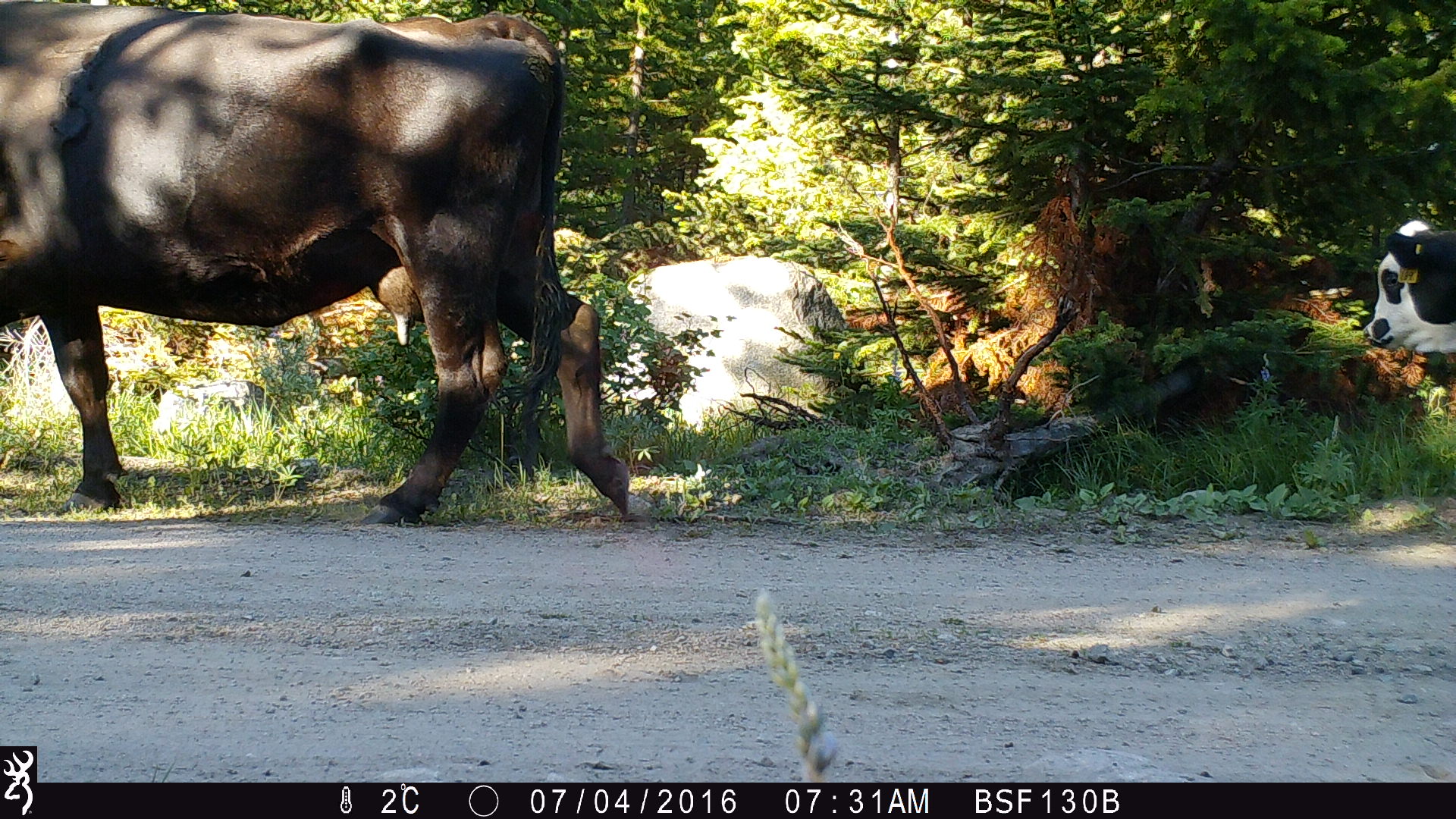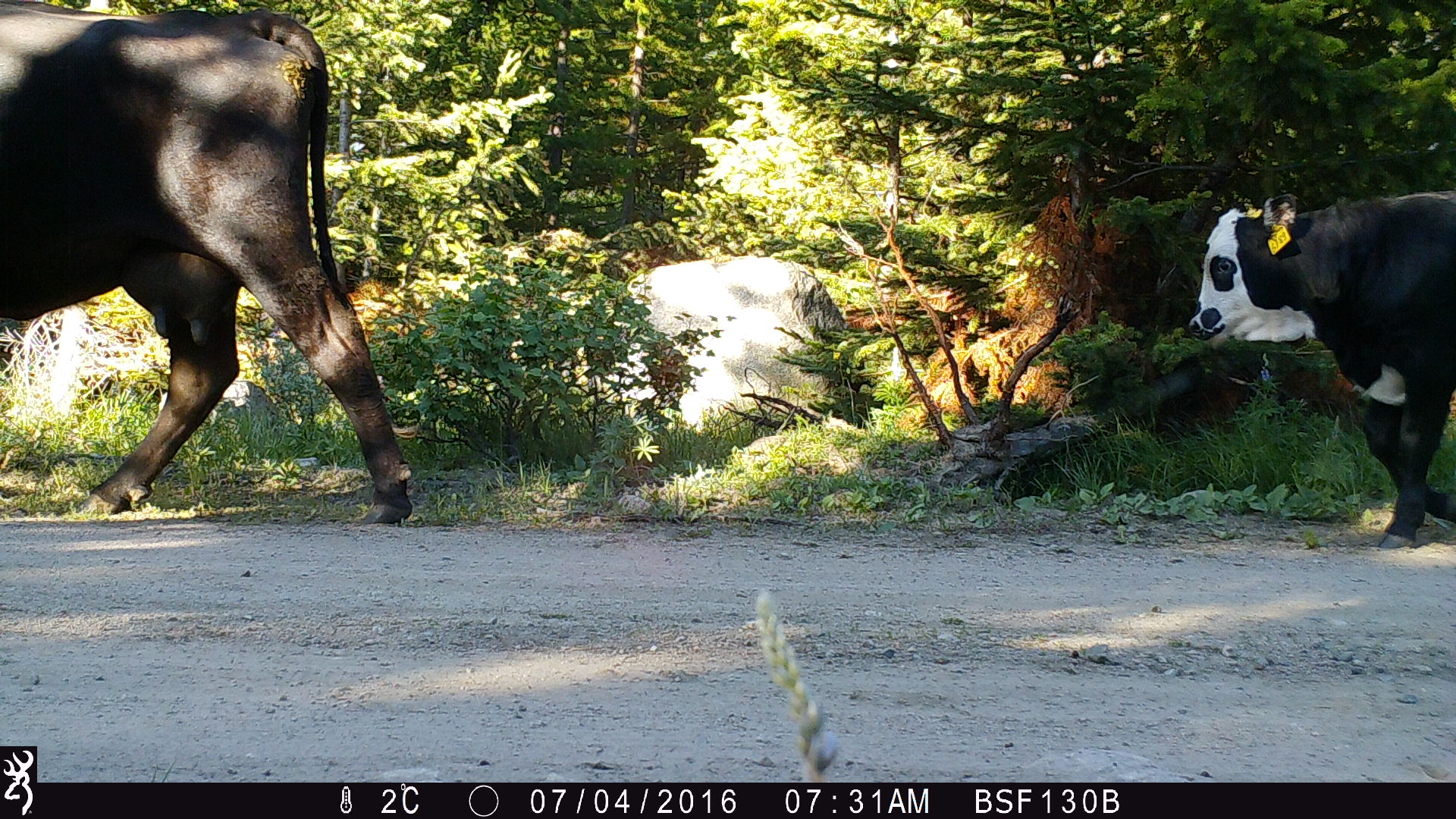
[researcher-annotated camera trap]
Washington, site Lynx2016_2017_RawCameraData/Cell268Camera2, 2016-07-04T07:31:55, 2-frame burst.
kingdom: Animalia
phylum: Chordata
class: Mammalia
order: Artiodactyla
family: Bovidae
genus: Bos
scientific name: Bos taurus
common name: domestic cattle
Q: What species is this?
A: Domestic cattle (Bos taurus).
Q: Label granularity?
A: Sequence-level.